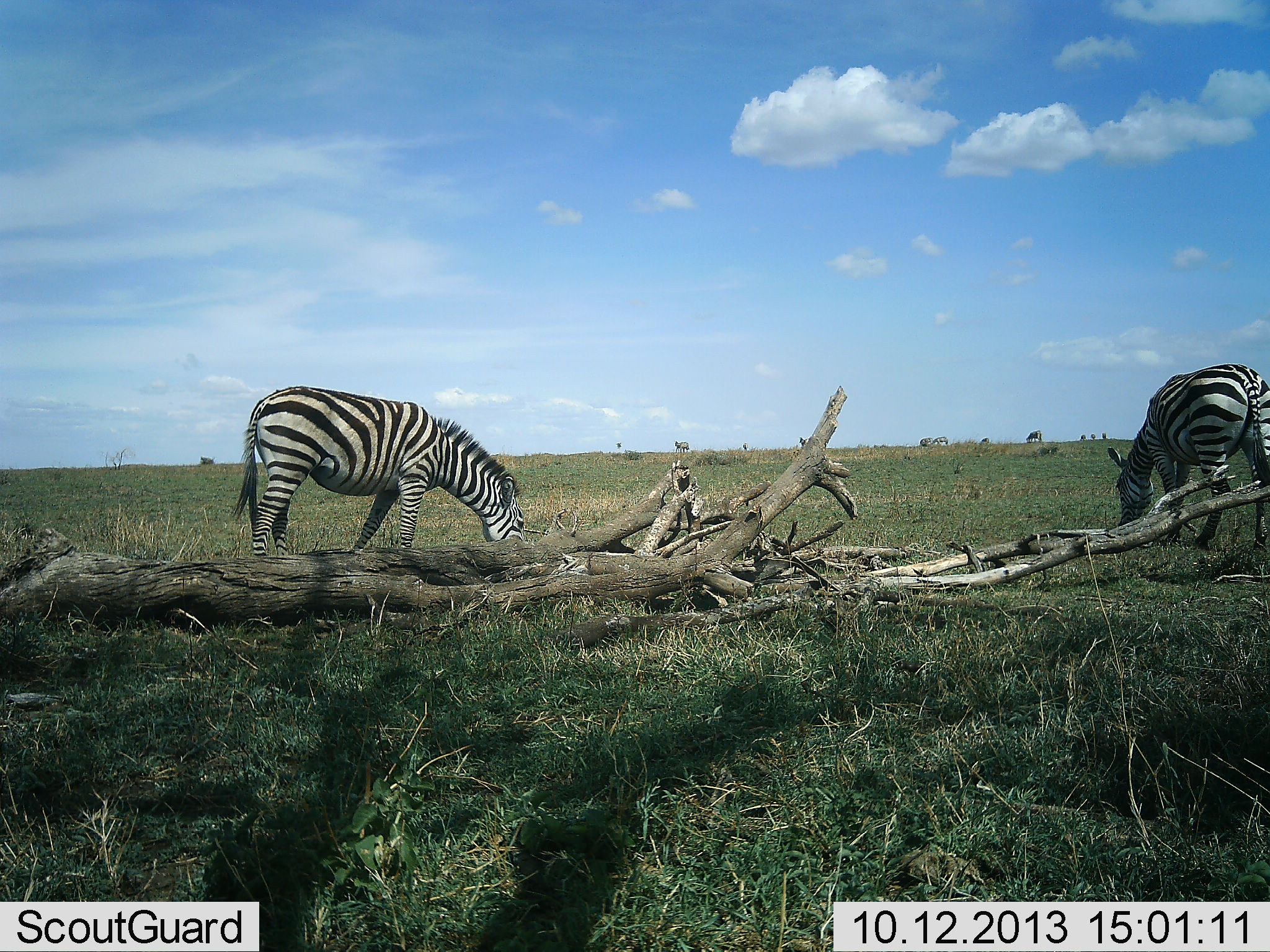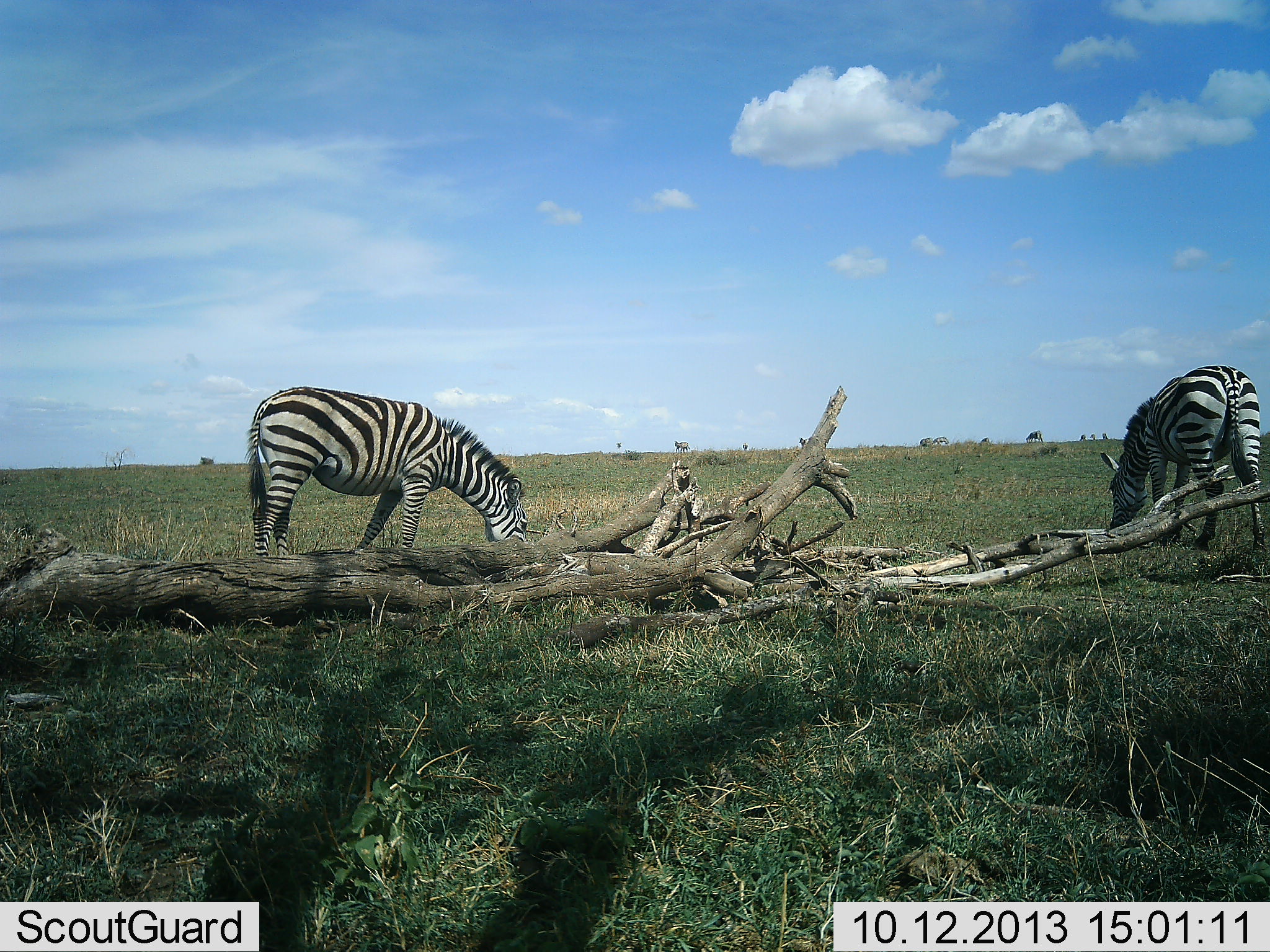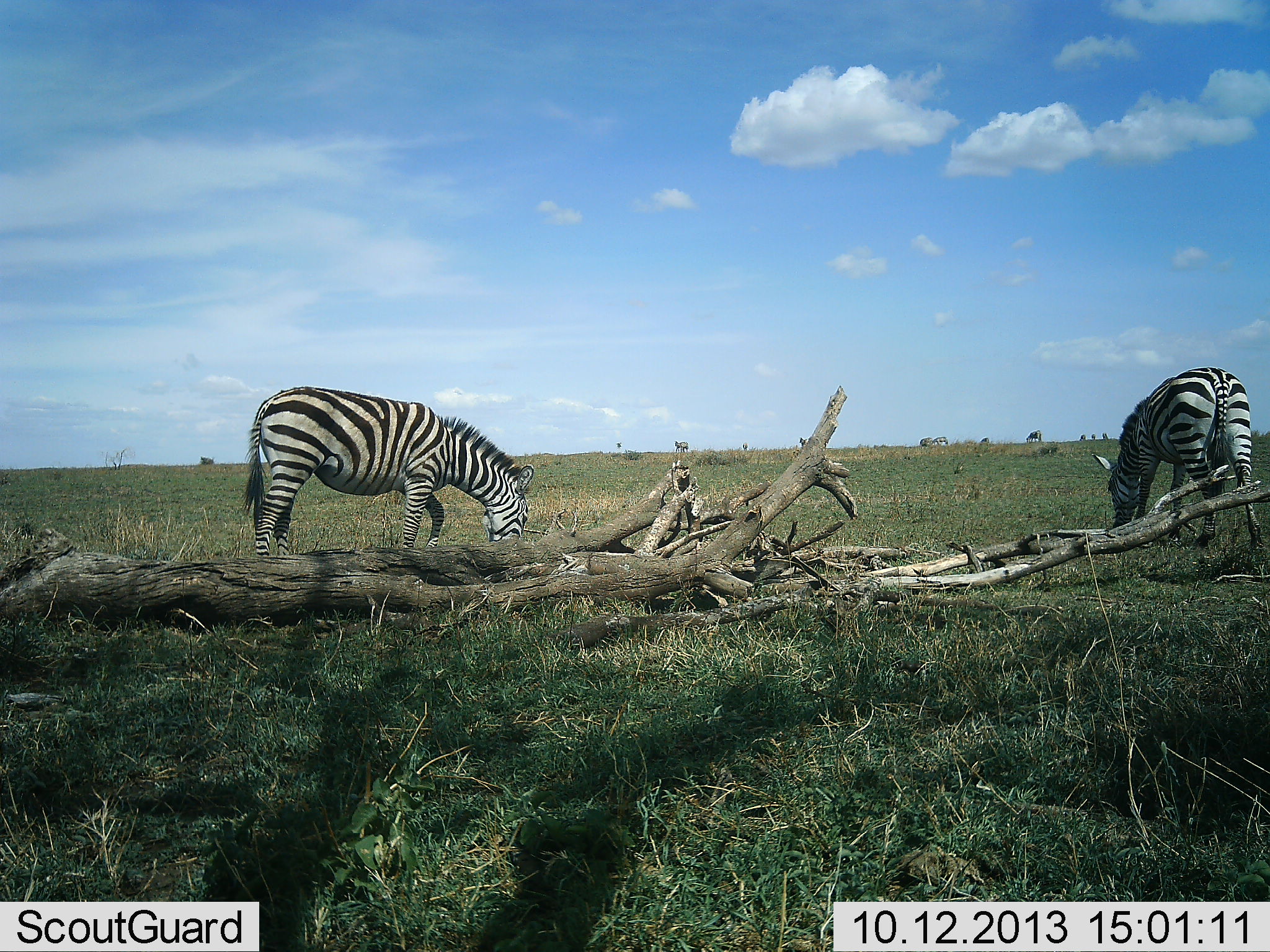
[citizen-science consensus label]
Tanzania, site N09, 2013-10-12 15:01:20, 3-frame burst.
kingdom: Animalia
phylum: Chordata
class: Mammalia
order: Perissodactyla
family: Equidae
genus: Equus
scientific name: Equus quagga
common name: plains zebra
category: zebra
Zebra (plains zebra) (Equus quagga), count 2. Behavior (volunteer vote fractions): standing 31%, resting 0%, moving 7%, interacting 0%. Young present (vote fraction): 0%. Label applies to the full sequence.